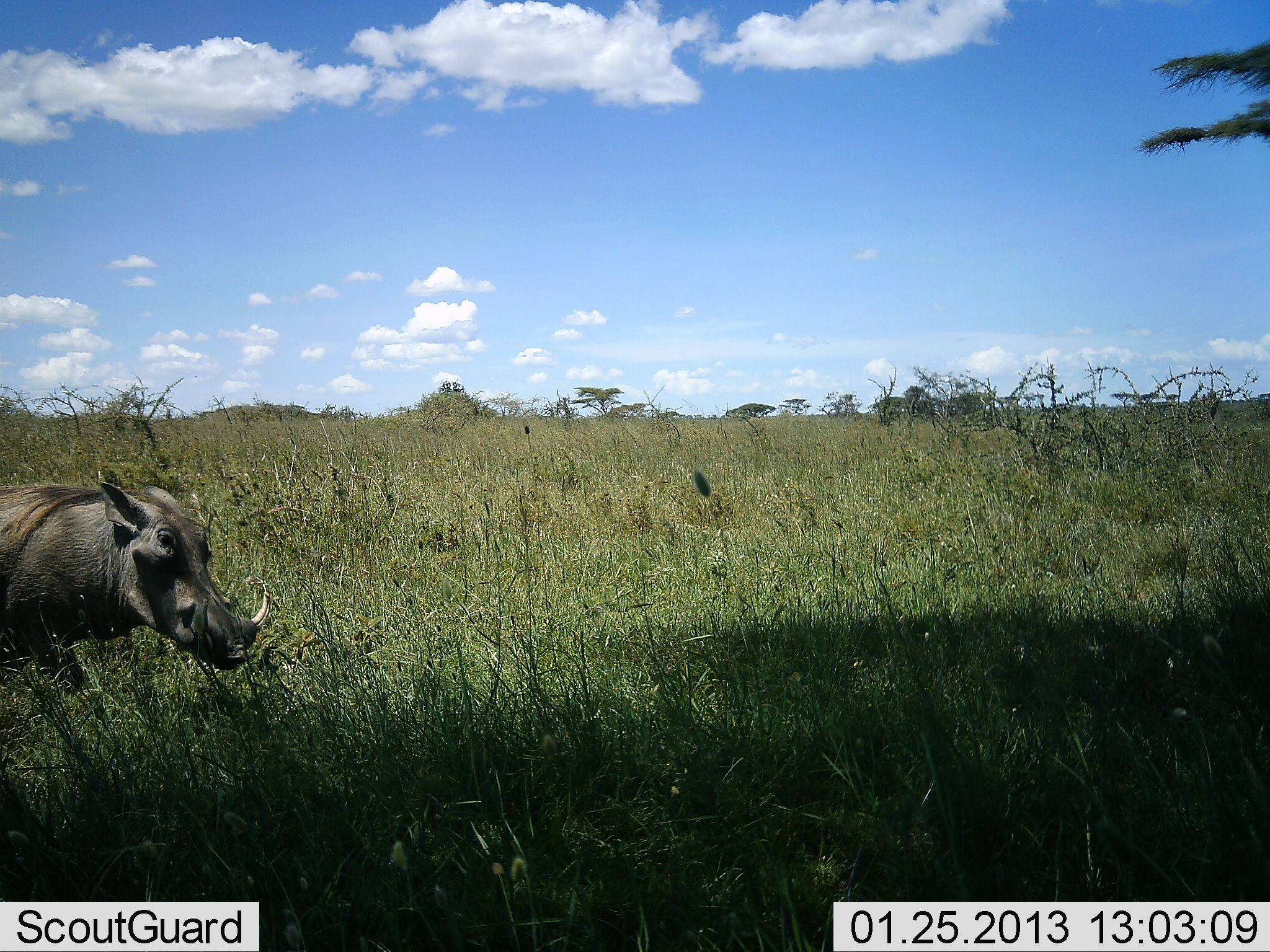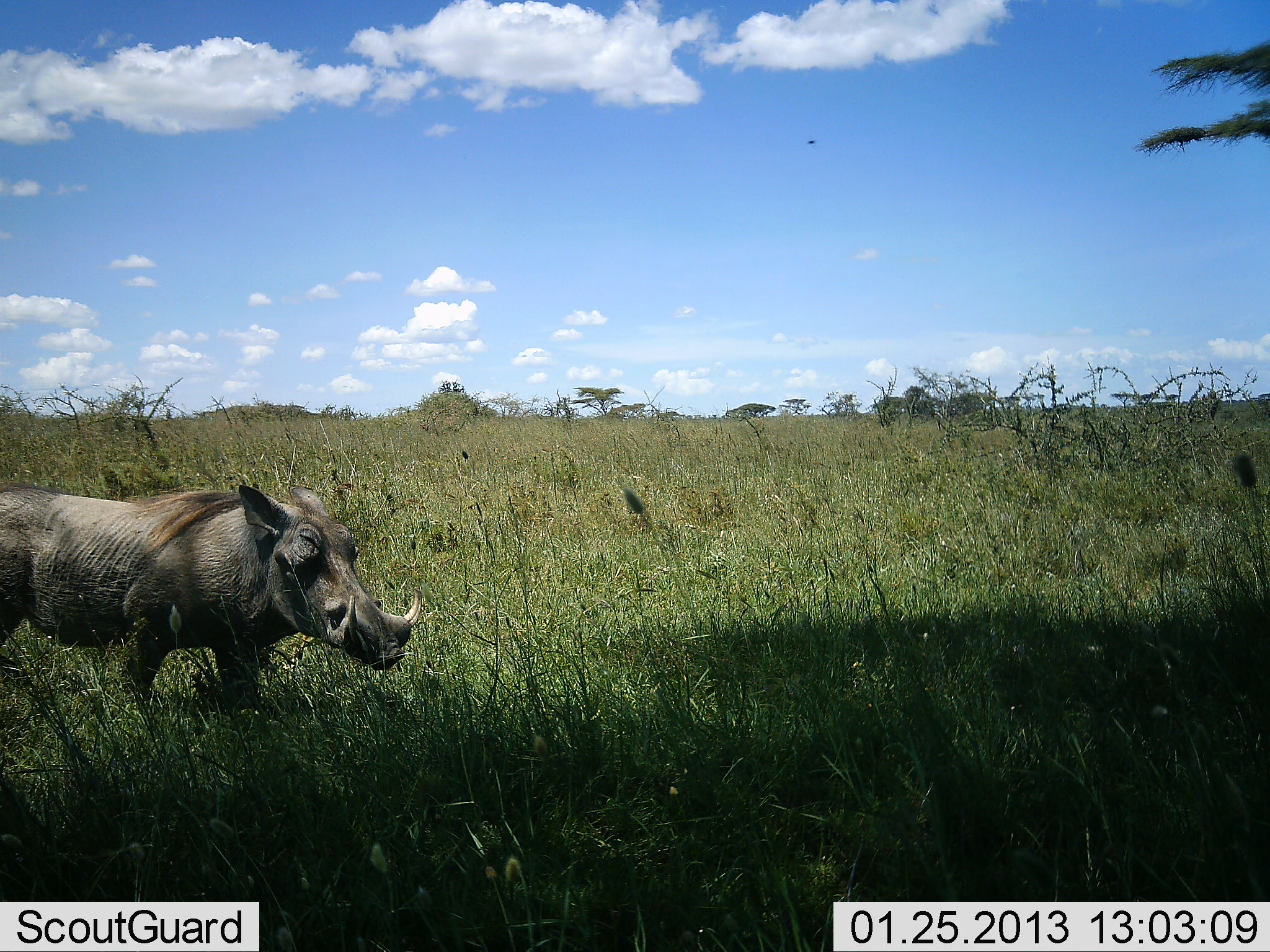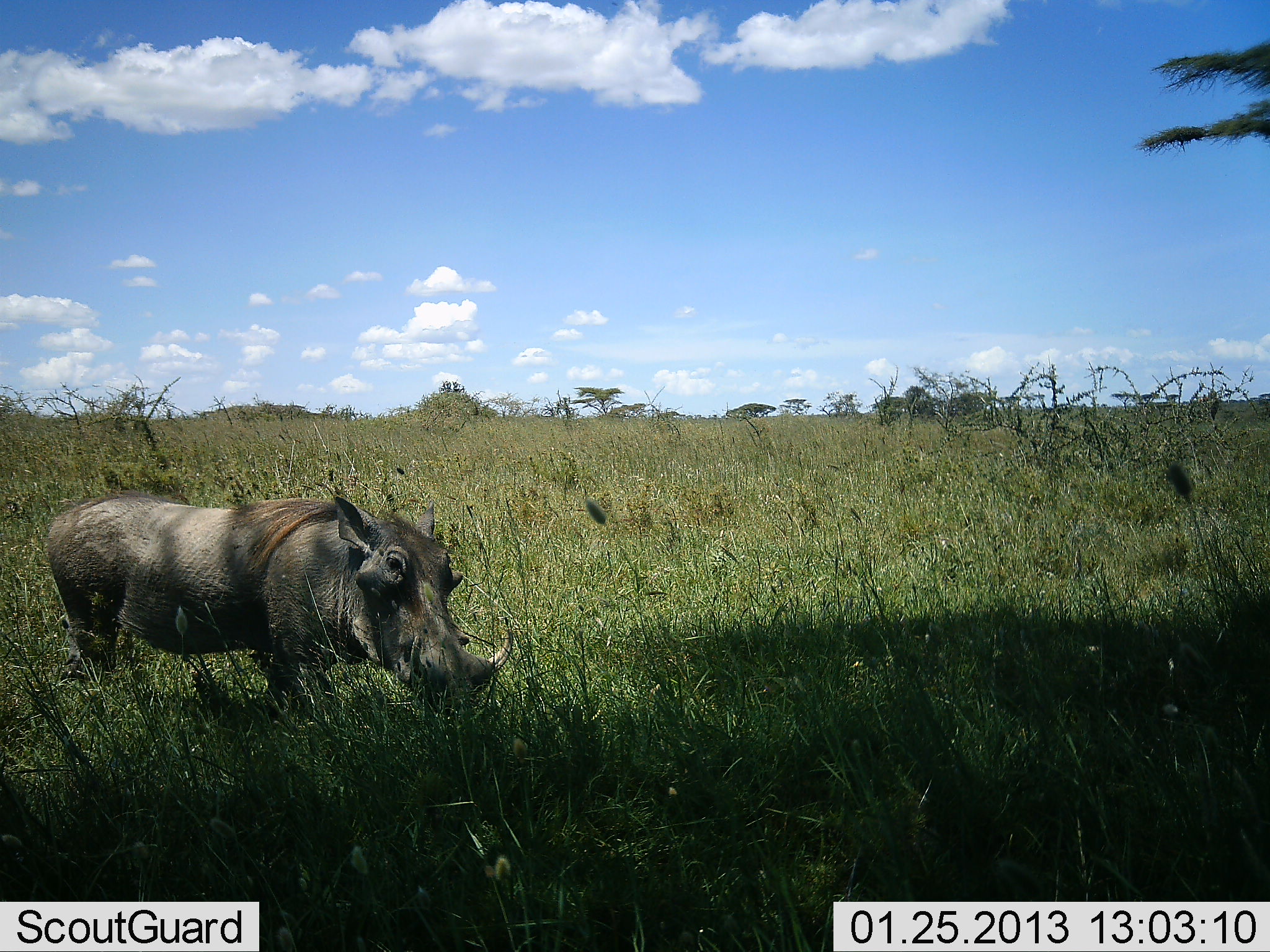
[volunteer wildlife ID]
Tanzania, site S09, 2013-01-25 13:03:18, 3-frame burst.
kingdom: Animalia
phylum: Chordata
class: Mammalia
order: Artiodactyla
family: Suidae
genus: Phacochoerus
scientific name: Phacochoerus africanus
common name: warthog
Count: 1.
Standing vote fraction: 10%.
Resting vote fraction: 0%.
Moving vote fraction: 90%.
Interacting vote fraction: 0%.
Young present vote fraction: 0%.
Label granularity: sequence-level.